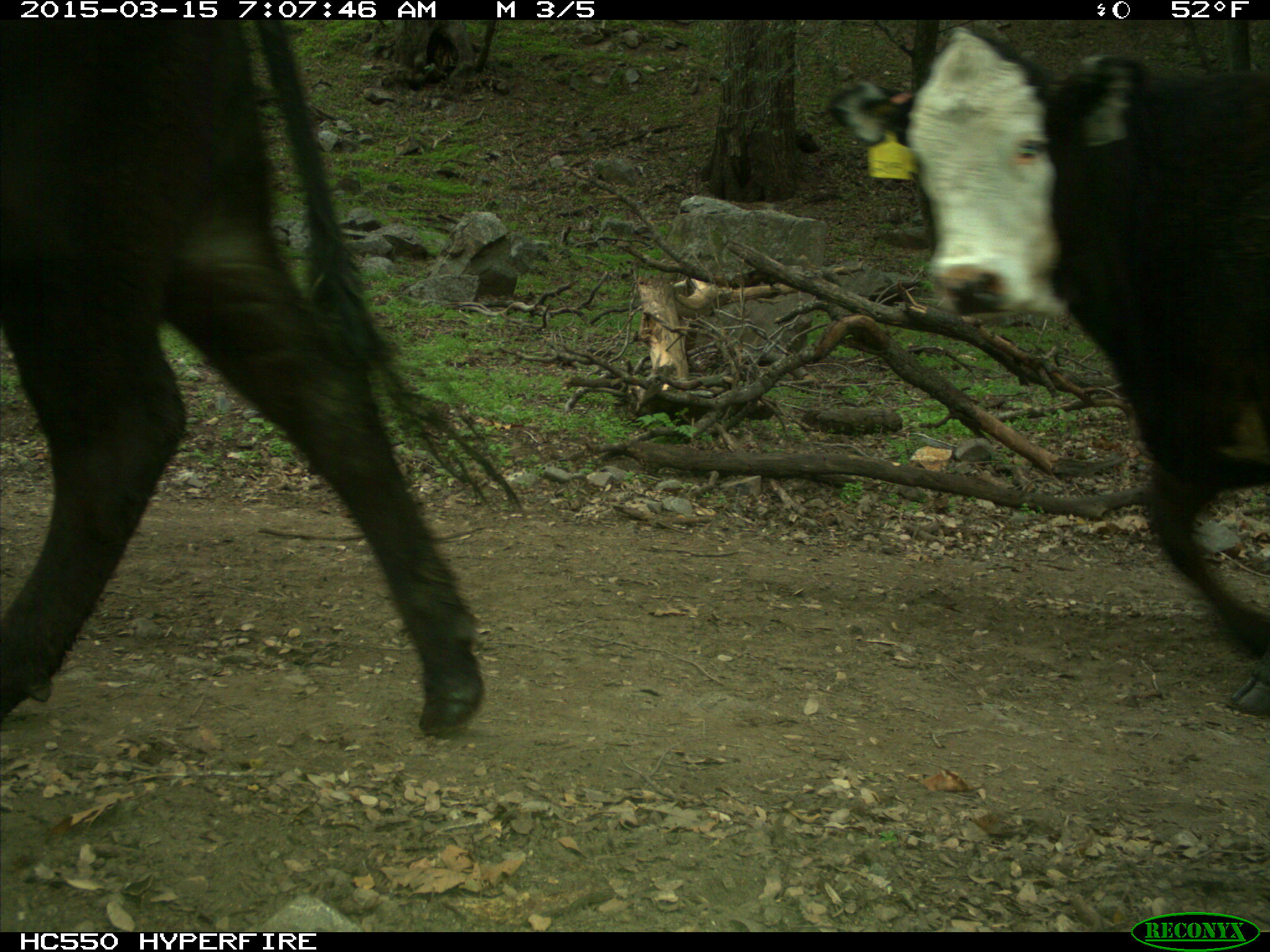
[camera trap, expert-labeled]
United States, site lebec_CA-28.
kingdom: Animalia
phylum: Chordata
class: Mammalia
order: Artiodactyla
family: Bovidae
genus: Bos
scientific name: Bos taurus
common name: domestic cow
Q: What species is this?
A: Bos taurus (domestic cow).